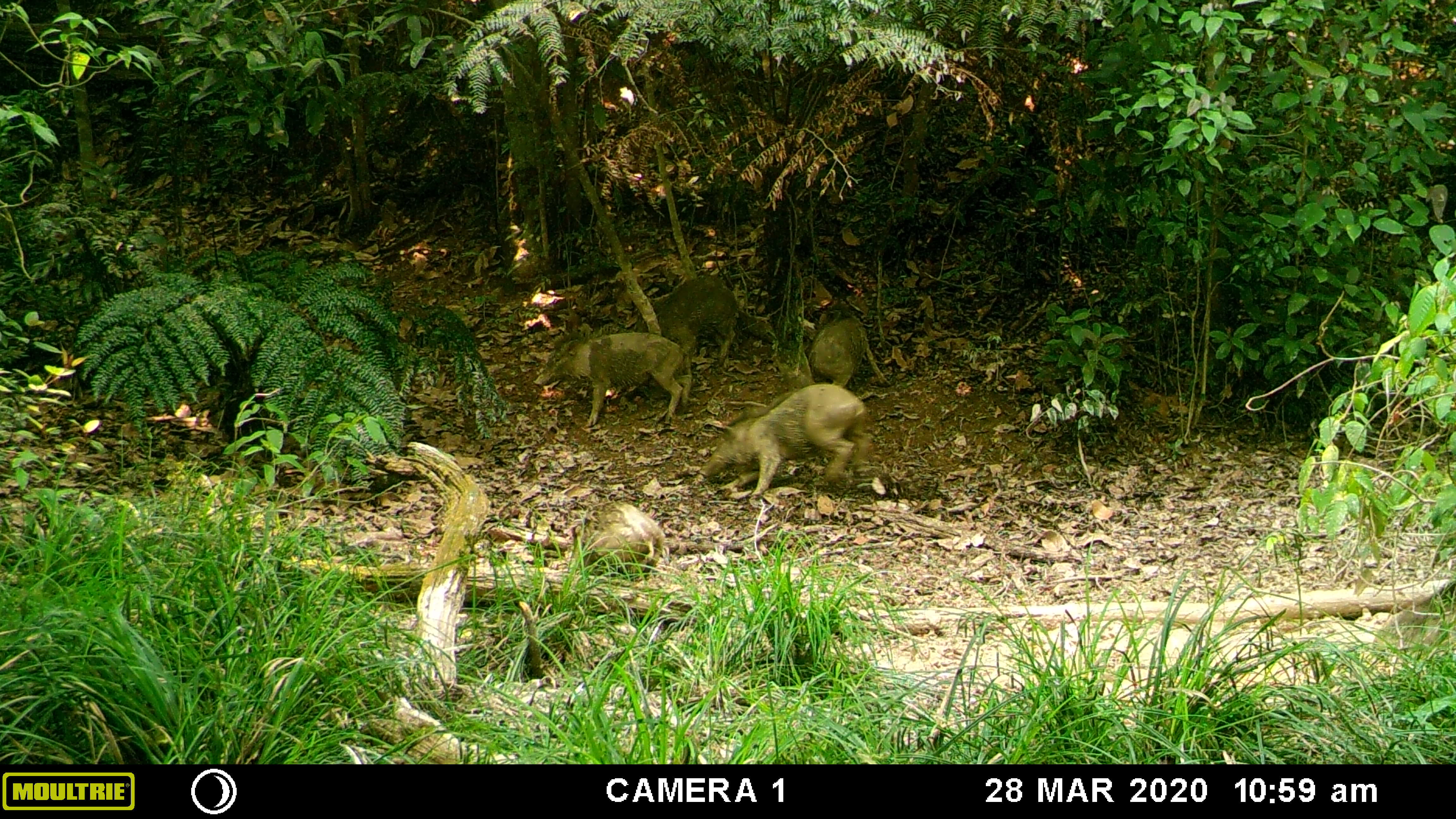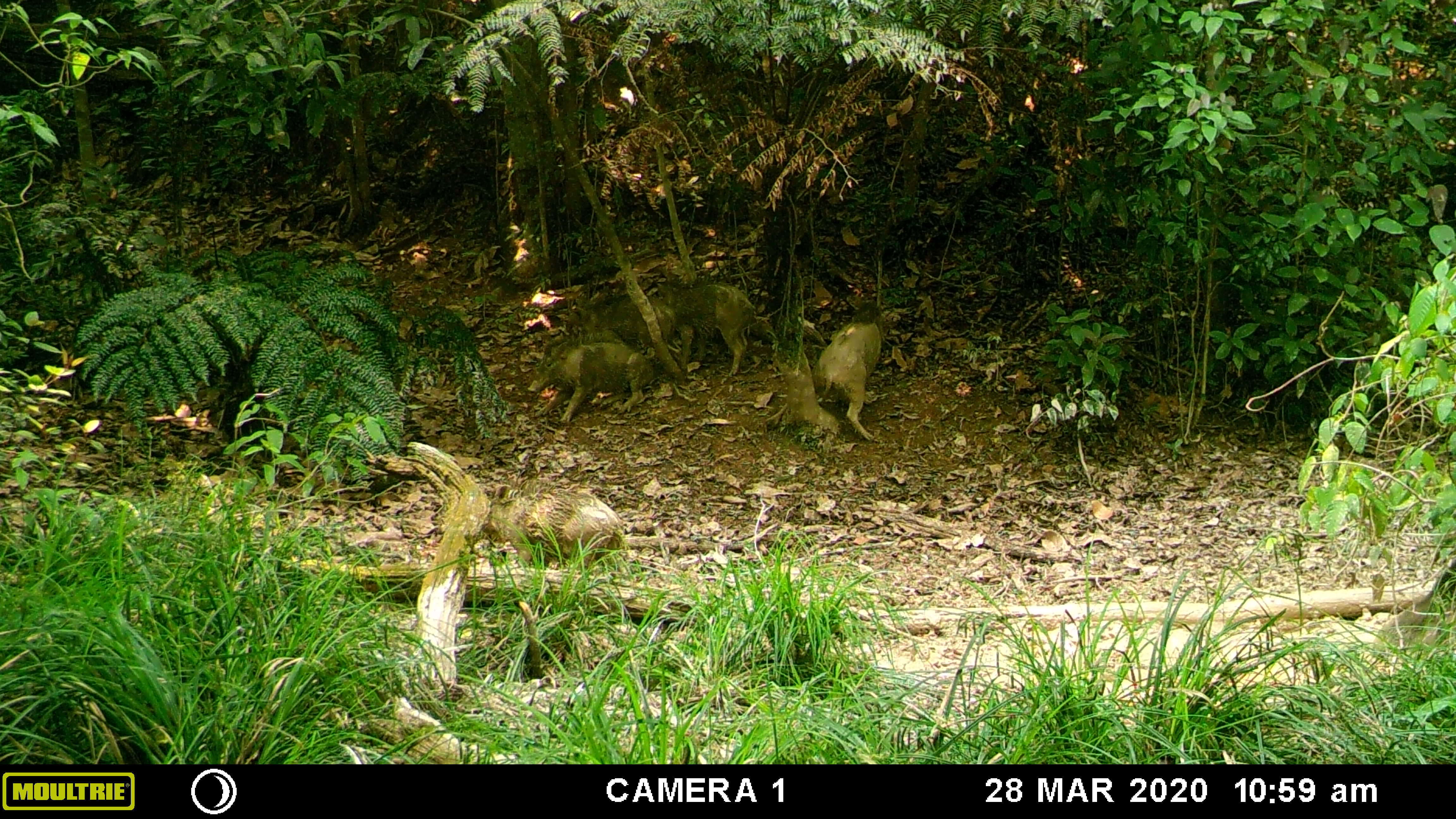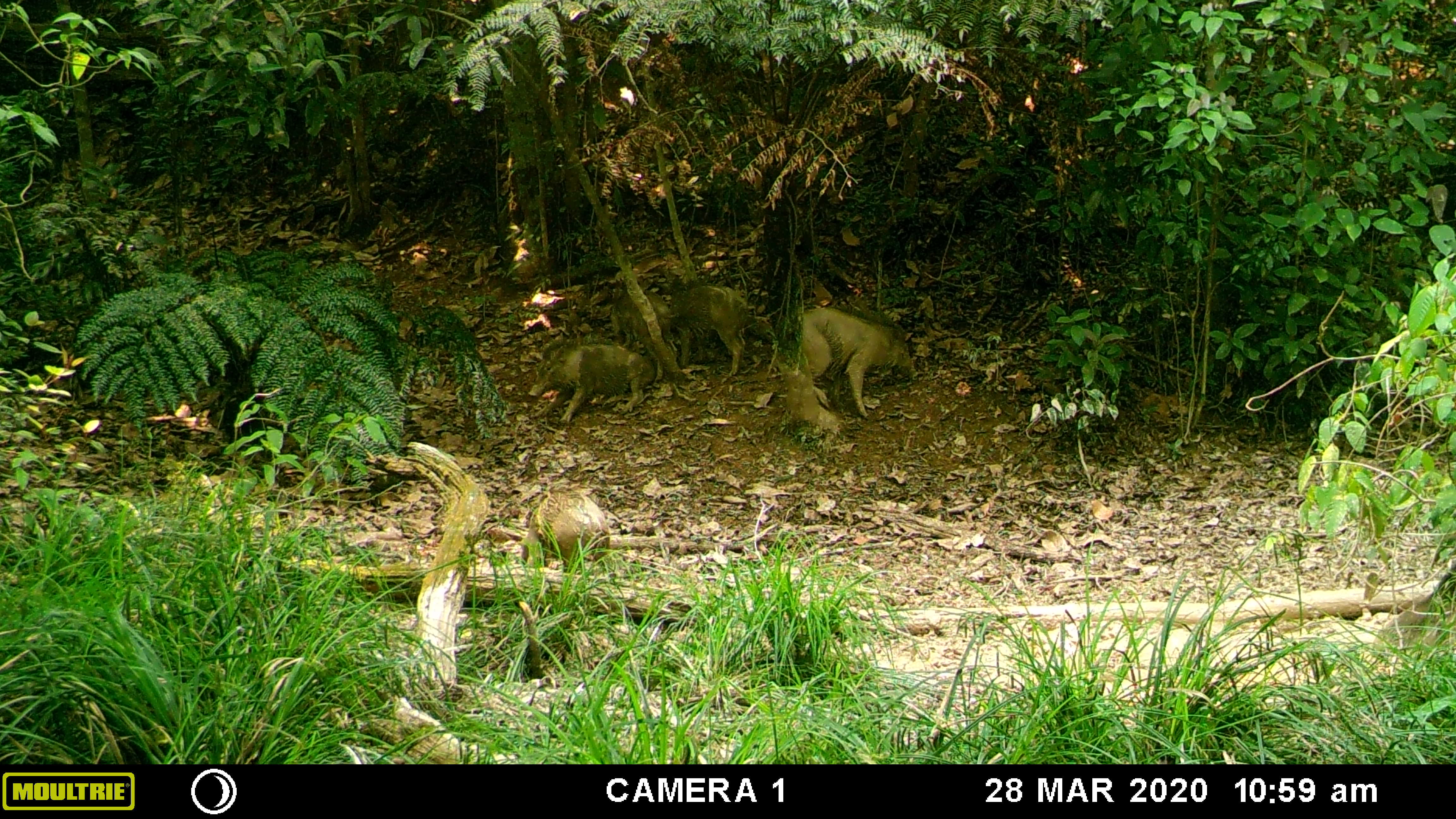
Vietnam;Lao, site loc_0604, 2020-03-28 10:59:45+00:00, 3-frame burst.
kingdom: Animalia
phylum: Chordata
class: Mammalia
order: Artiodactyla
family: Suidae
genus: Sus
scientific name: Sus scrofa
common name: eurasian wild pig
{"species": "eurasian wild pig (Sus scrofa)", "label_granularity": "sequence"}